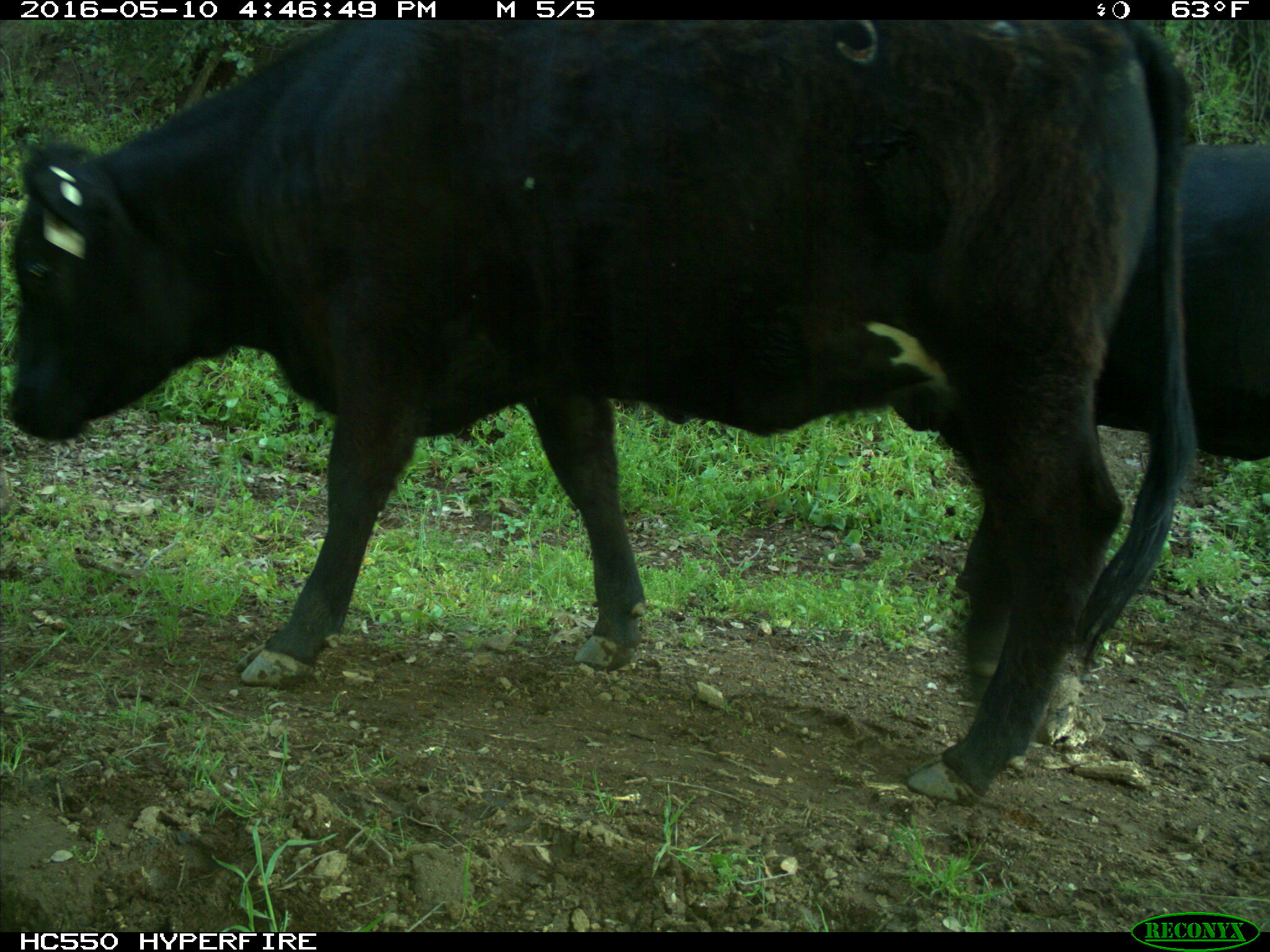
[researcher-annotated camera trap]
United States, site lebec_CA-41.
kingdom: Animalia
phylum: Chordata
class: Mammalia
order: Artiodactyla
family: Bovidae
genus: Bos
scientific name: Bos taurus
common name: domestic cow